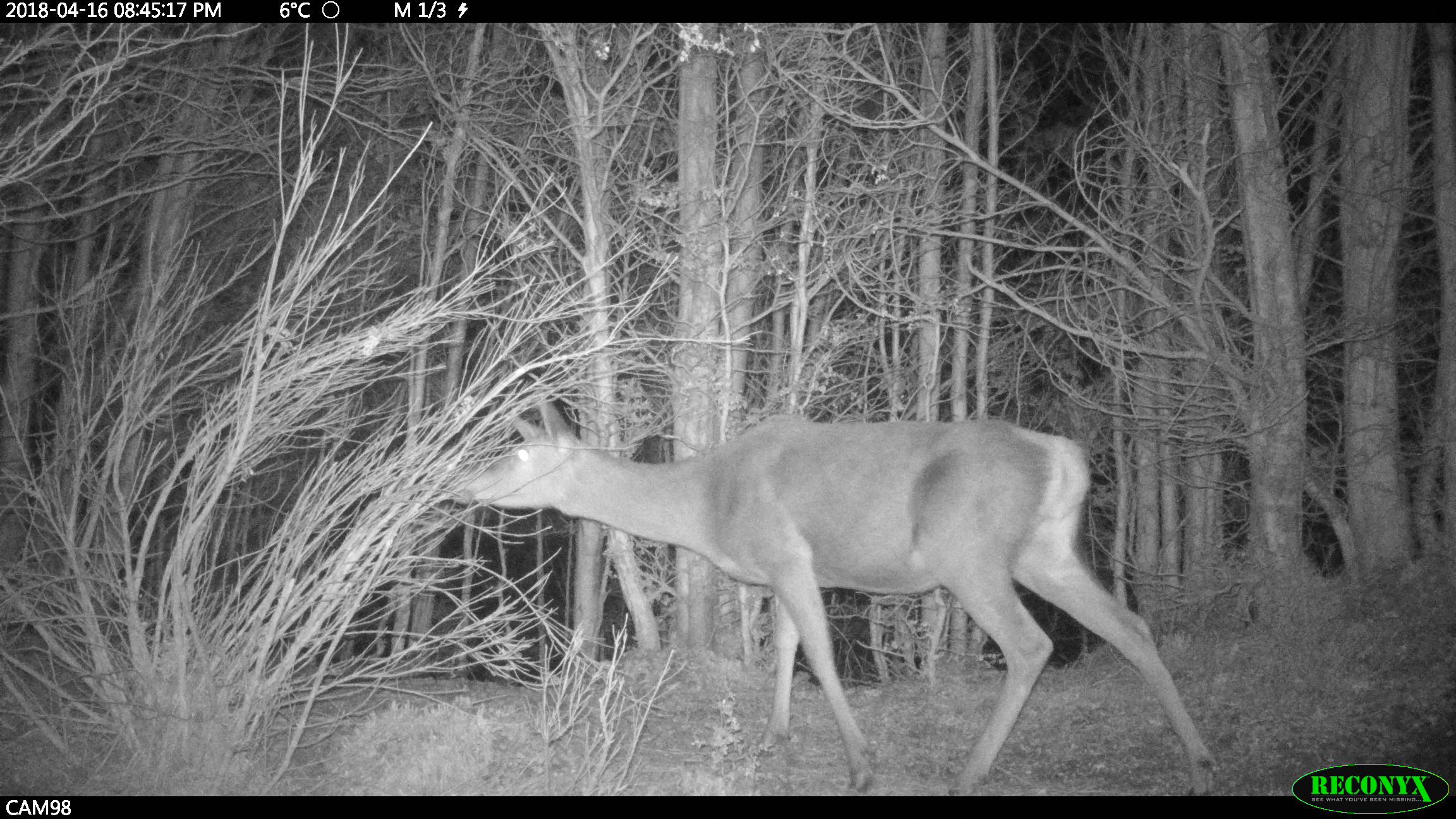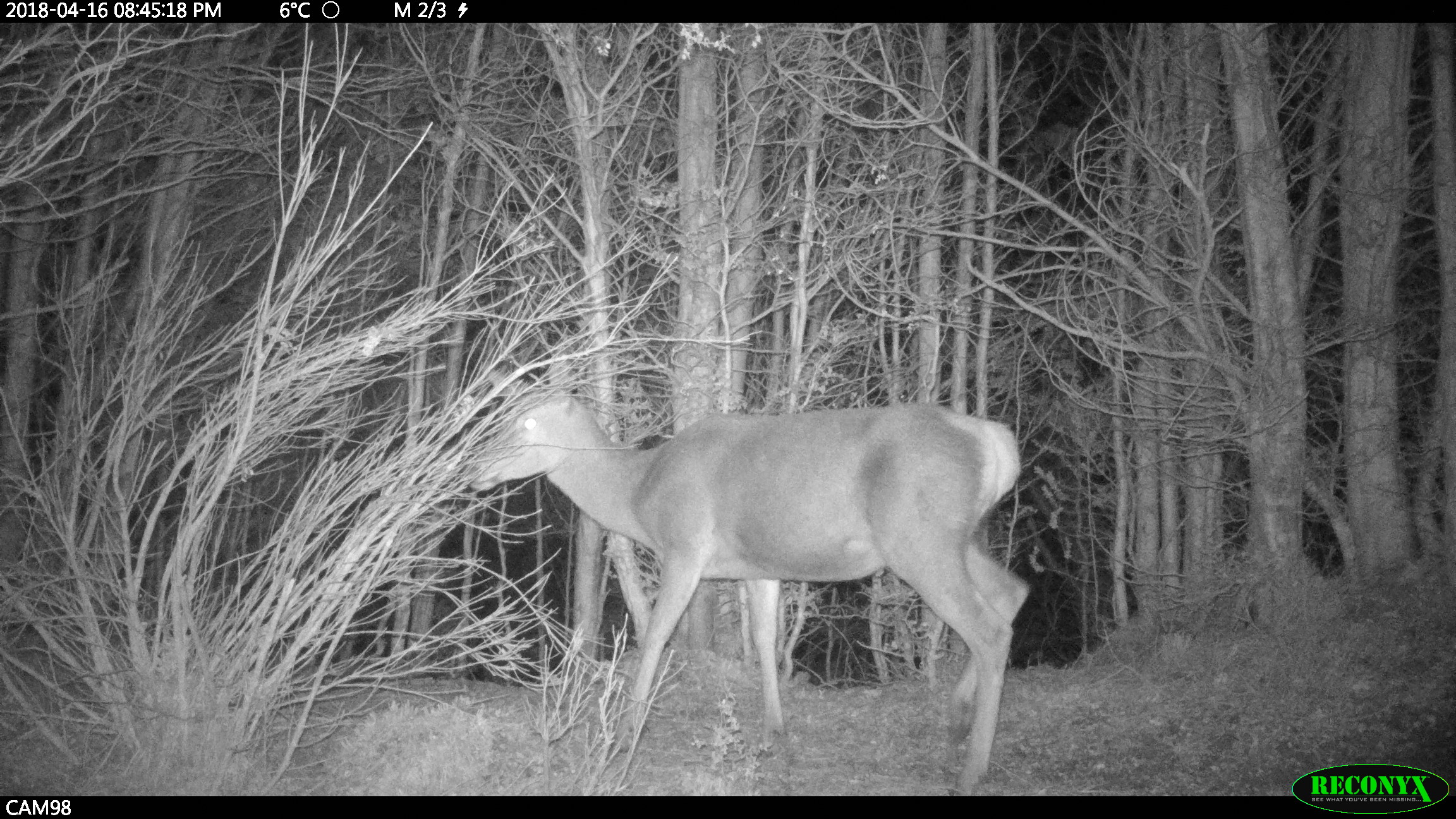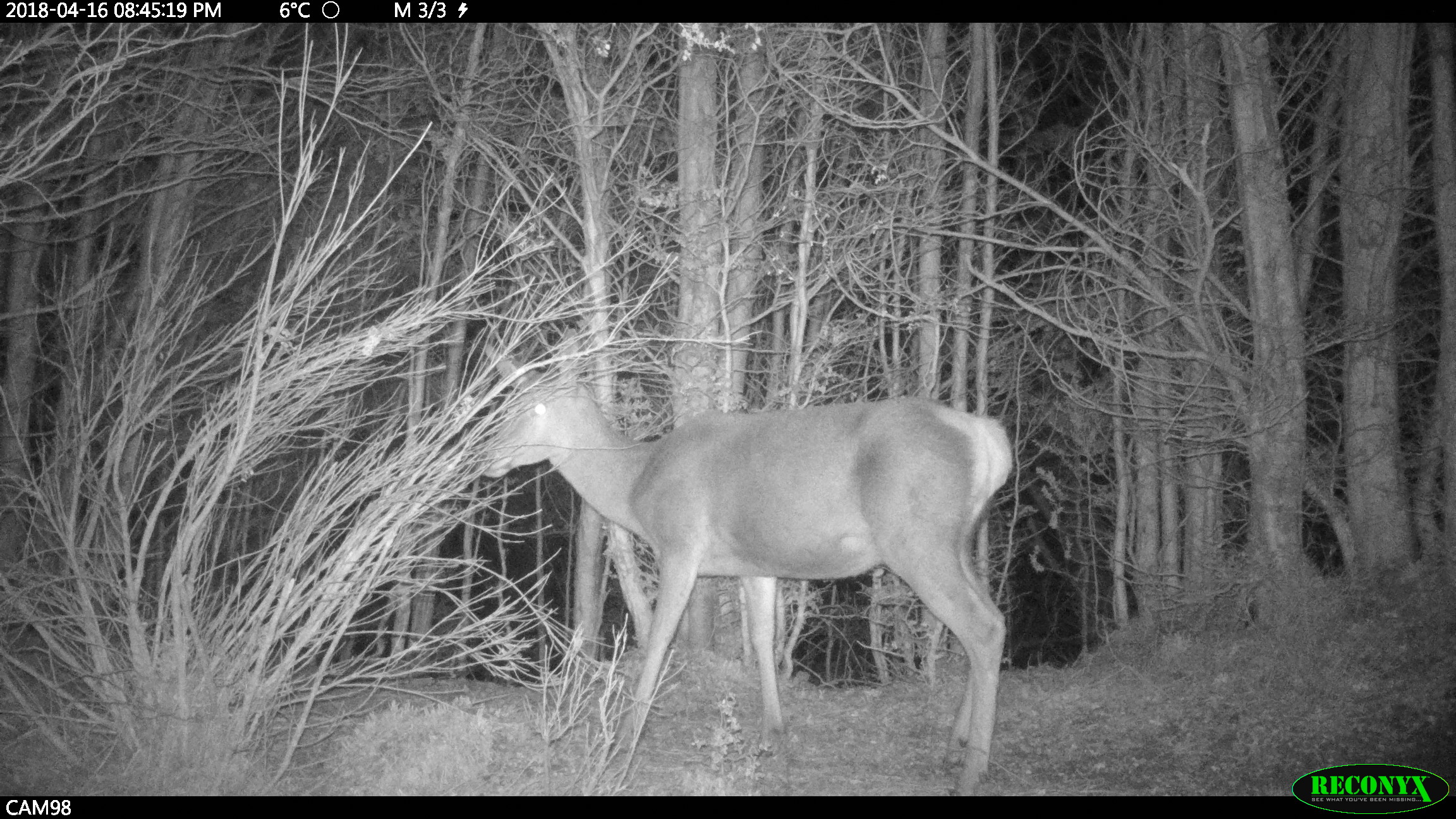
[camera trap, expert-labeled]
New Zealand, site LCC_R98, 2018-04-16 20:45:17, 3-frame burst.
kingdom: Animalia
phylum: Chordata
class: Mammalia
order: Artiodactyla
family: Cervidae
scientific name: Cervidae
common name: deer